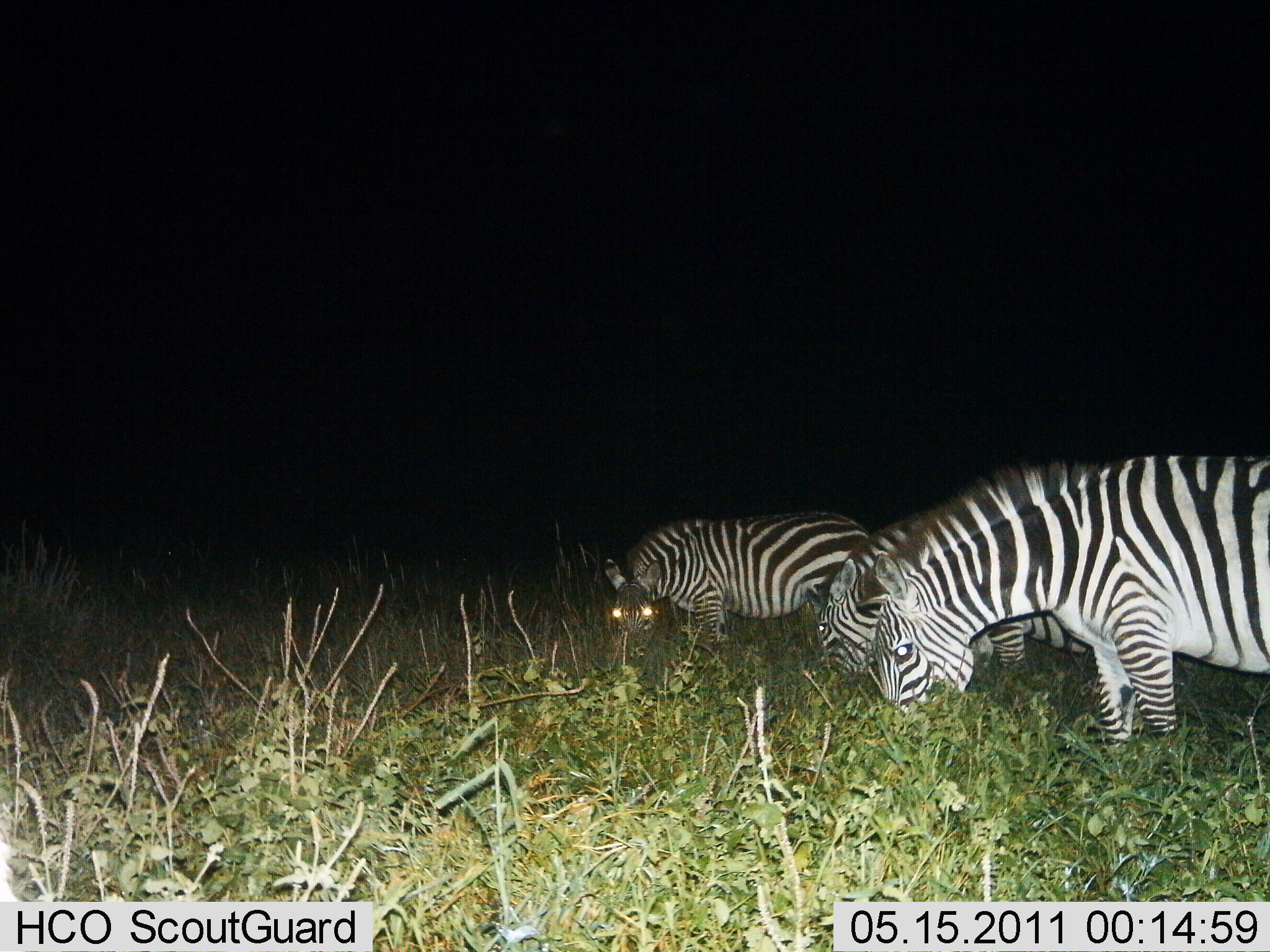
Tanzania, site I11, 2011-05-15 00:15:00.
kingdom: Animalia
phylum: Chordata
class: Mammalia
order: Perissodactyla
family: Equidae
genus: Equus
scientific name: Equus quagga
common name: plains zebra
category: zebra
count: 3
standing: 10%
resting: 0%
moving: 0%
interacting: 0%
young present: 0%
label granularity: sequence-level